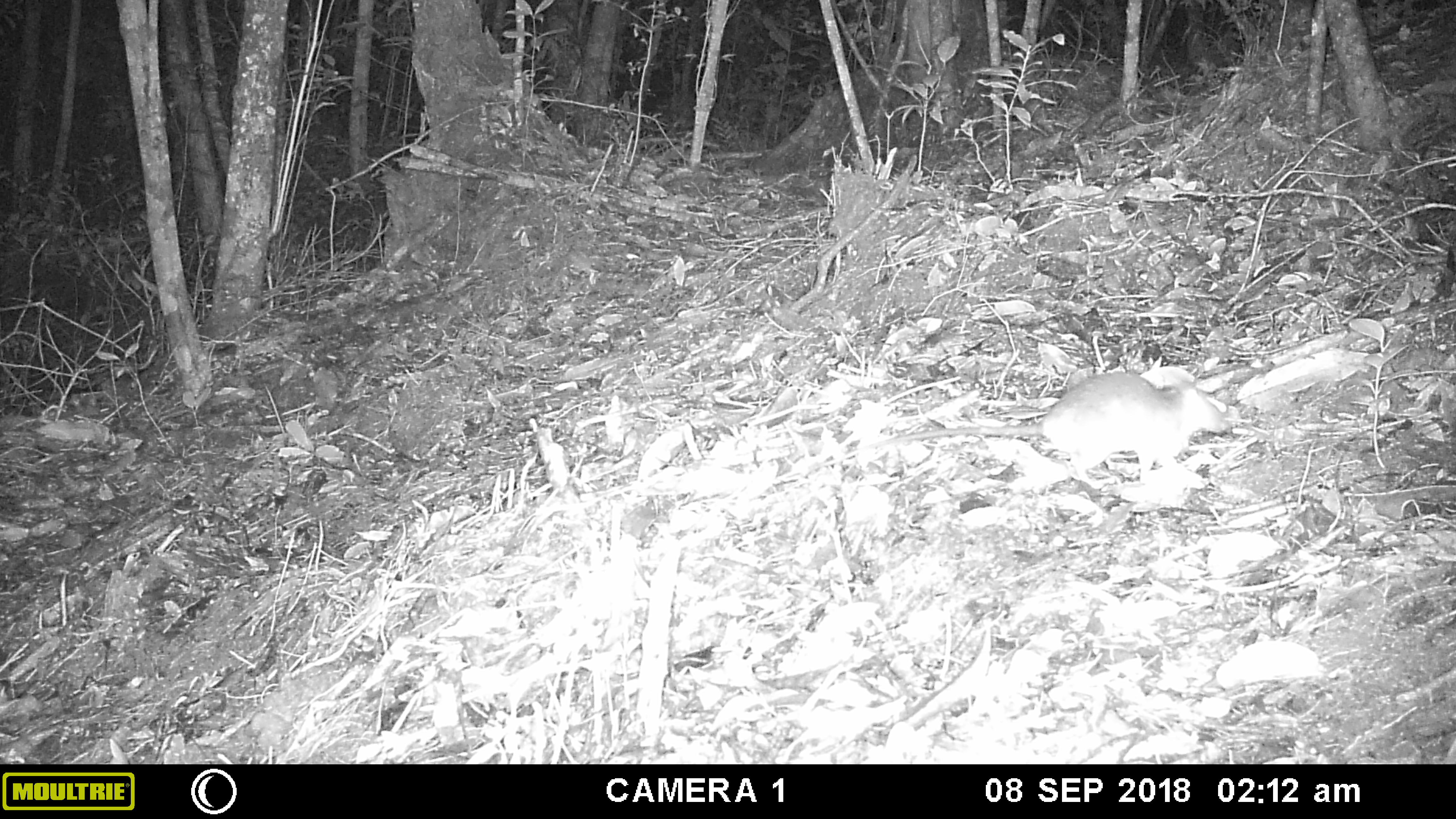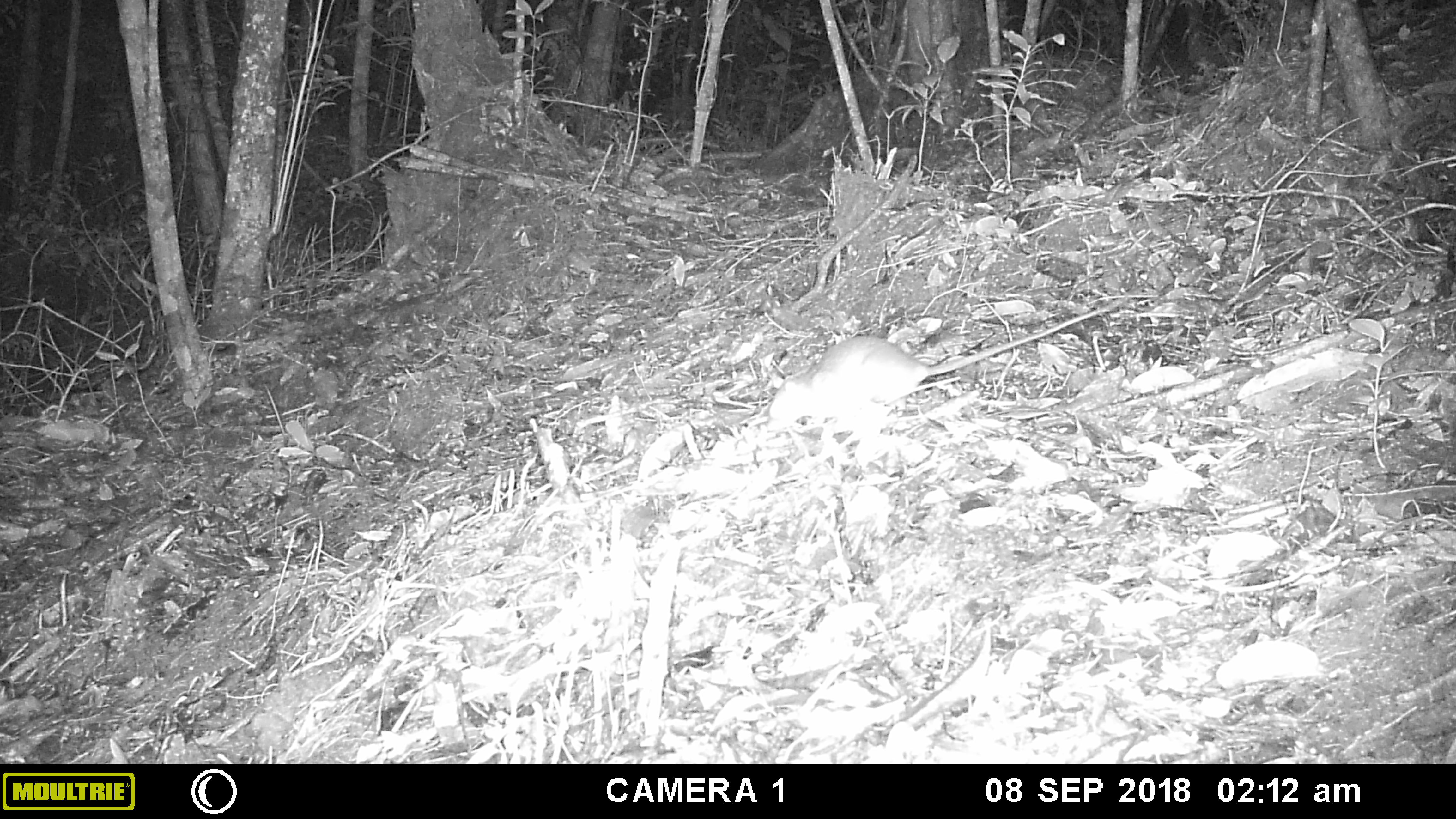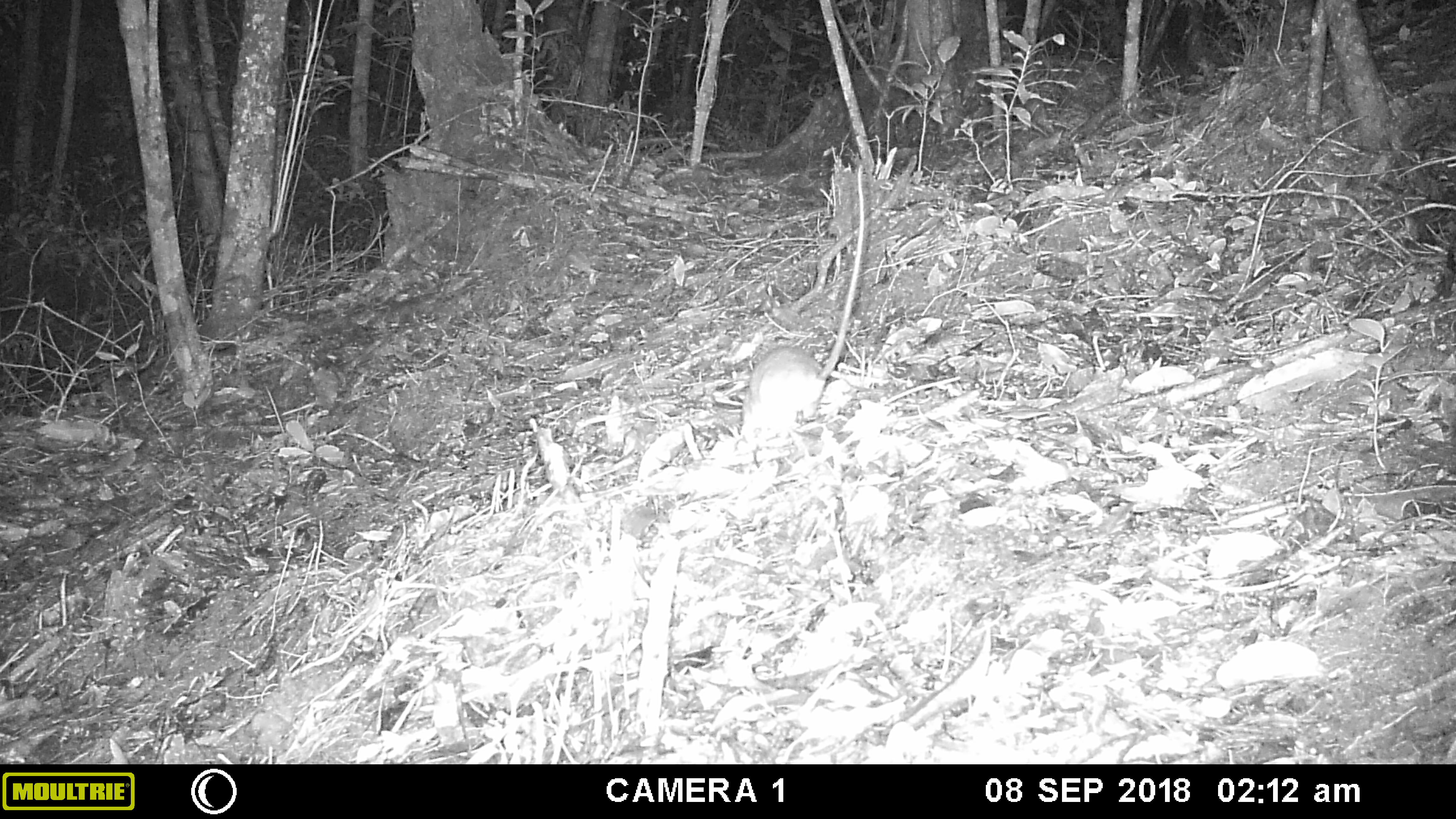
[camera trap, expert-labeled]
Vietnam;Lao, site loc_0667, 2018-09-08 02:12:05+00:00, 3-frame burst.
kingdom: Animalia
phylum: Chordata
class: Mammalia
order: Rodentia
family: Muridae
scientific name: Muridae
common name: old-world mice and rats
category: unidentified murid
Unidentified murid (old-world mice and rats) (Muridae). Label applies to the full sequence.